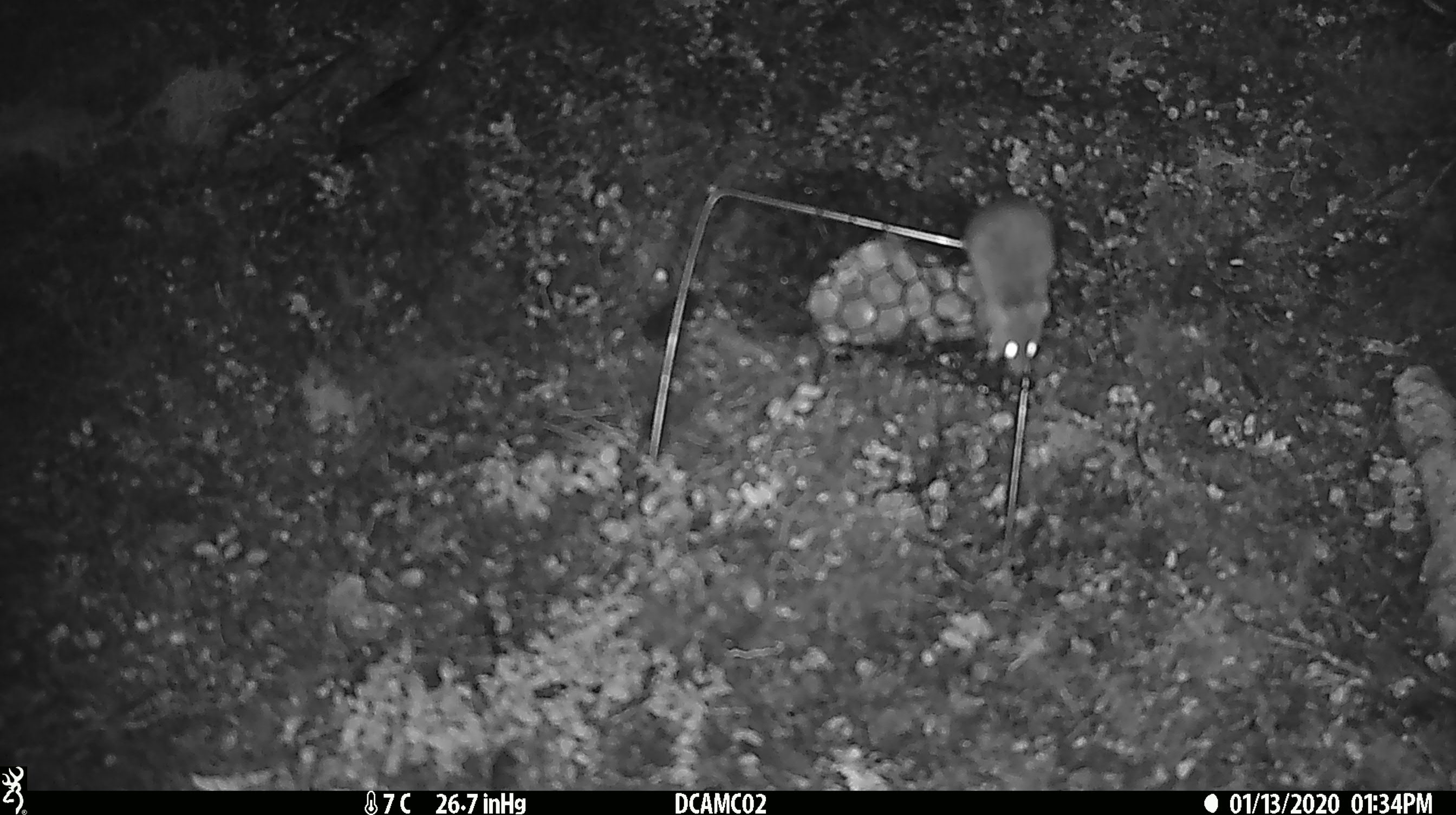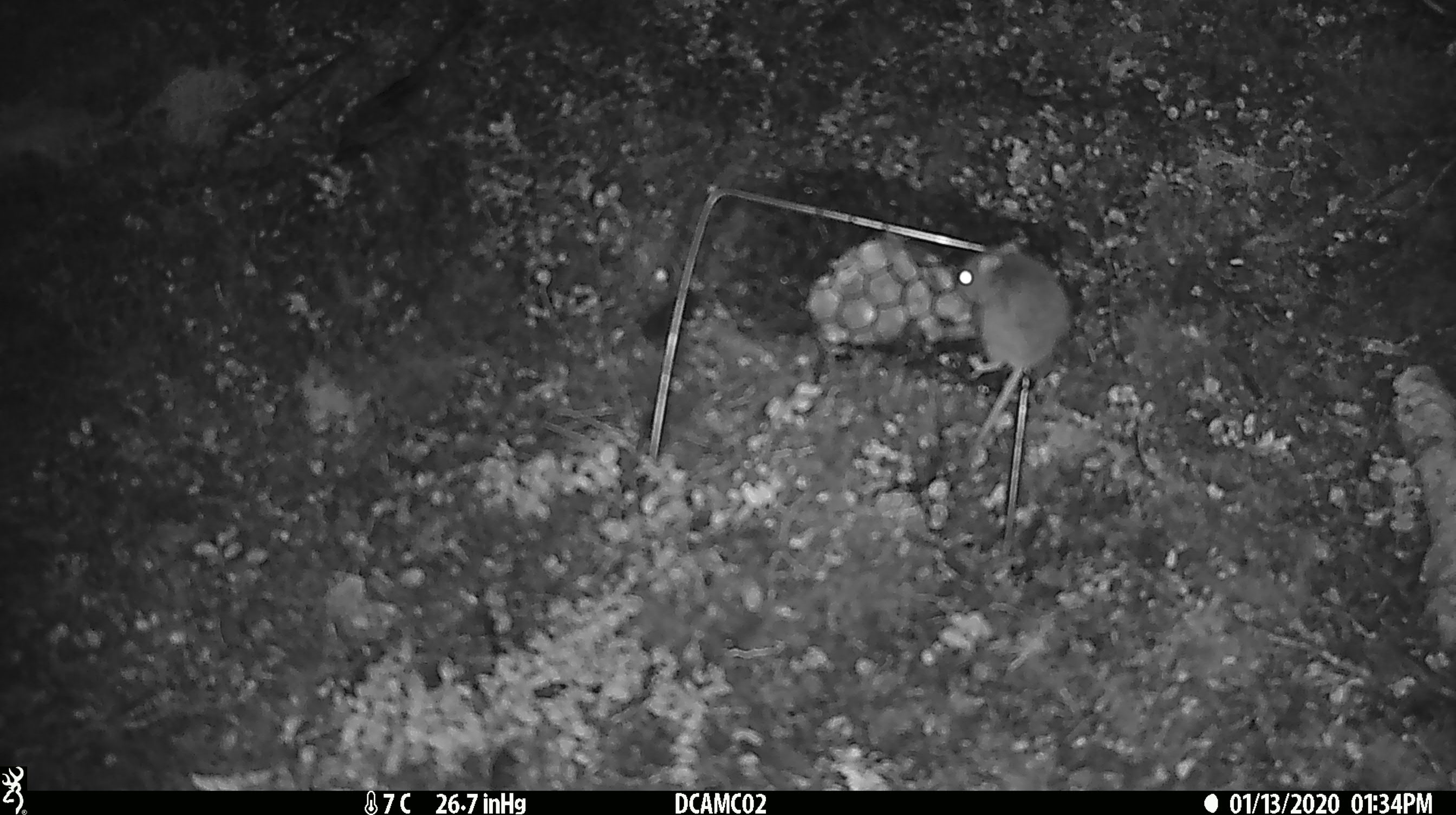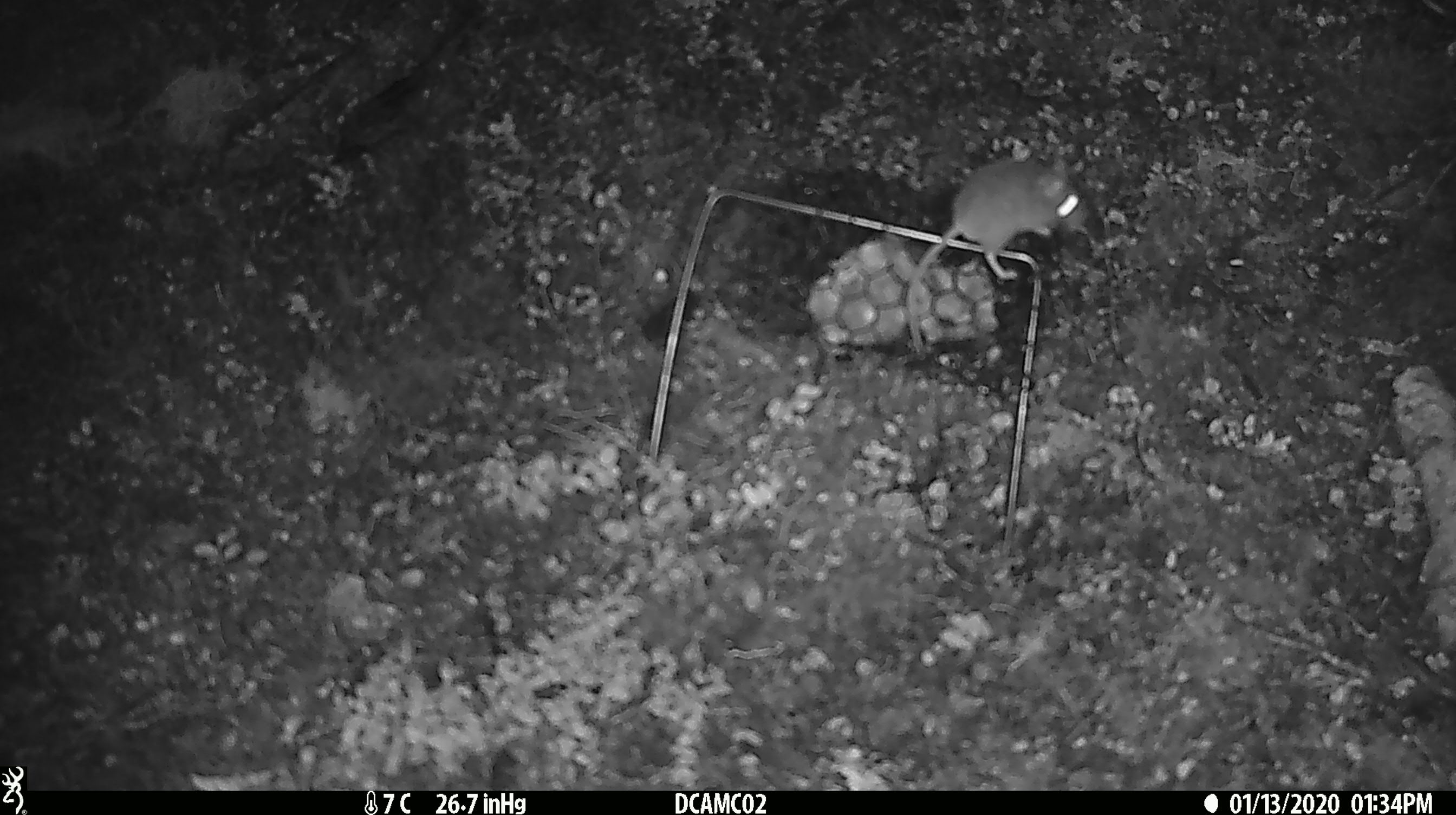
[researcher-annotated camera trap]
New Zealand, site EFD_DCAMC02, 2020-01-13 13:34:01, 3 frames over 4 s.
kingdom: Animalia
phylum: Chordata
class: Mammalia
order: Rodentia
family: Muridae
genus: Mus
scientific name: Mus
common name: mouse